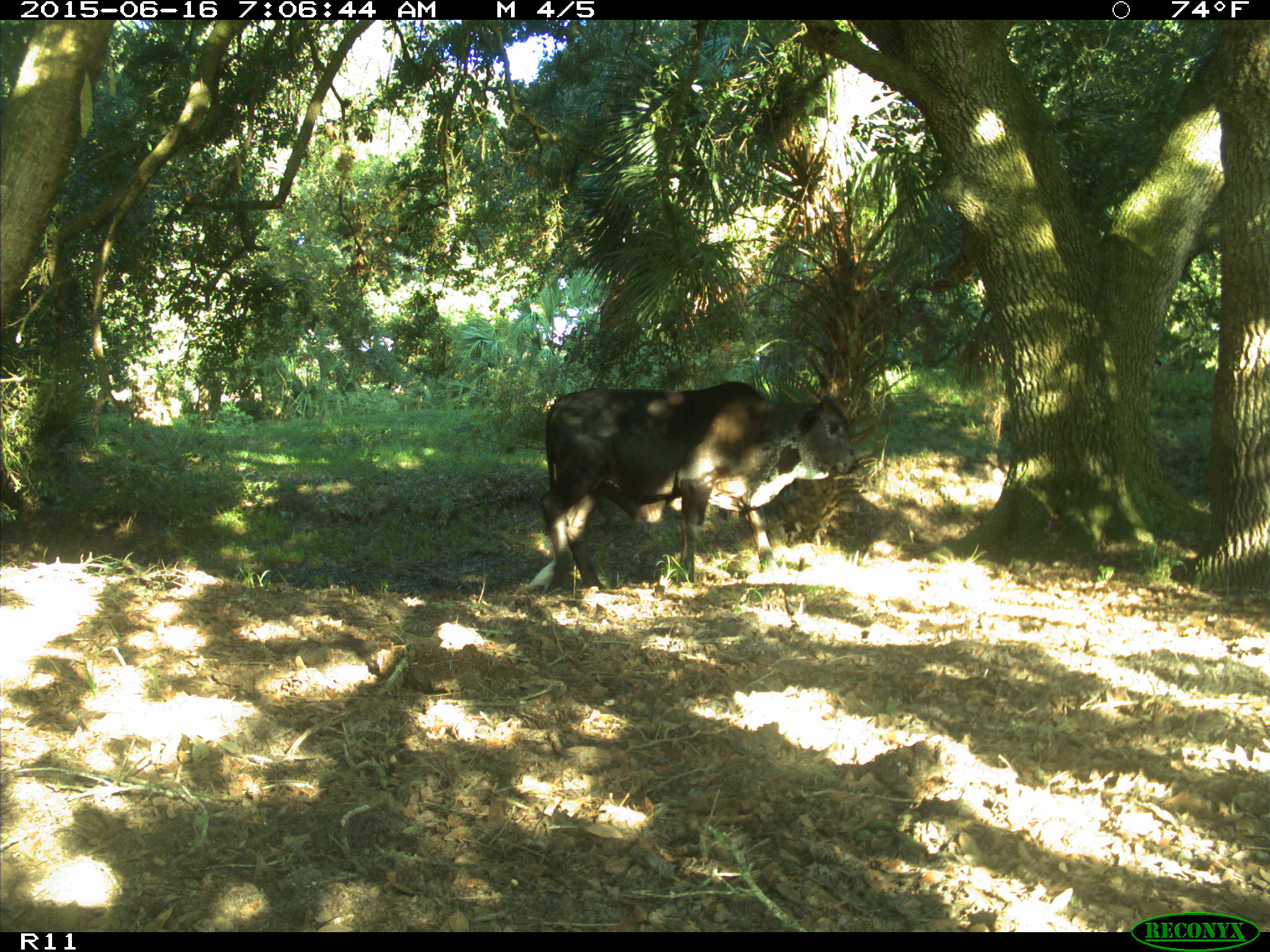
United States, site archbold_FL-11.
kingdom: Animalia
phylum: Chordata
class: Mammalia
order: Artiodactyla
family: Bovidae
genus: Bos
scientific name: Bos taurus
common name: domestic cow